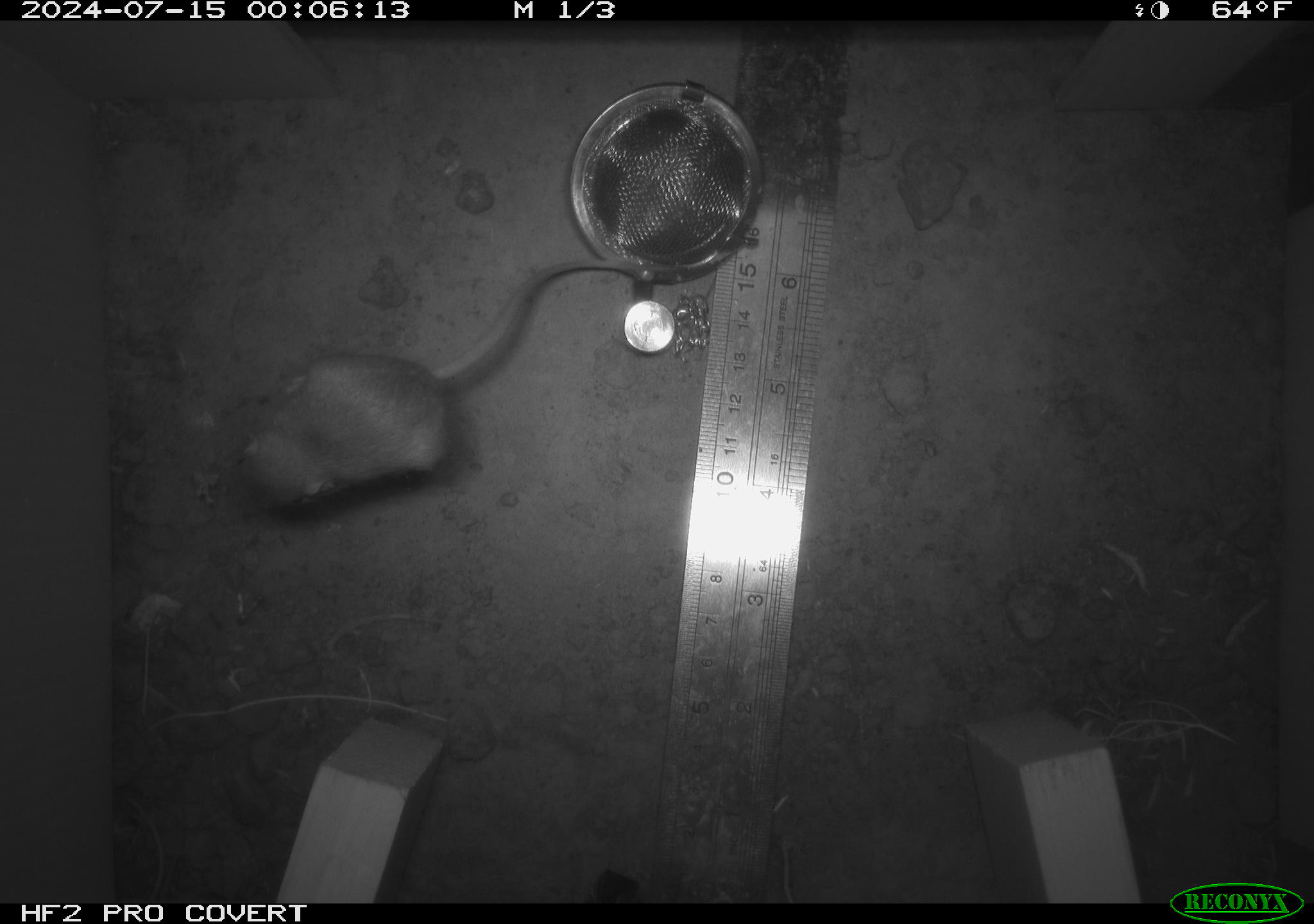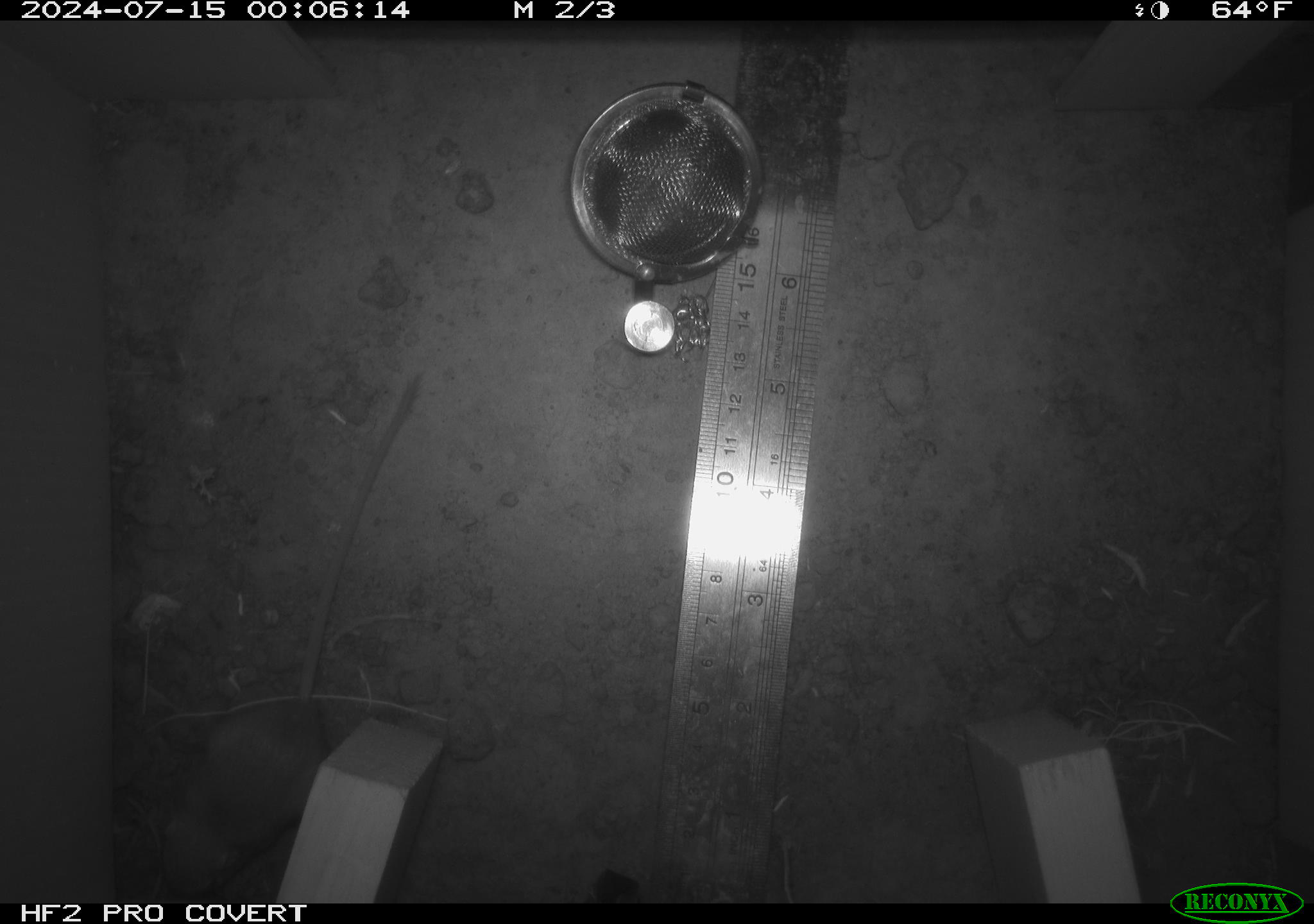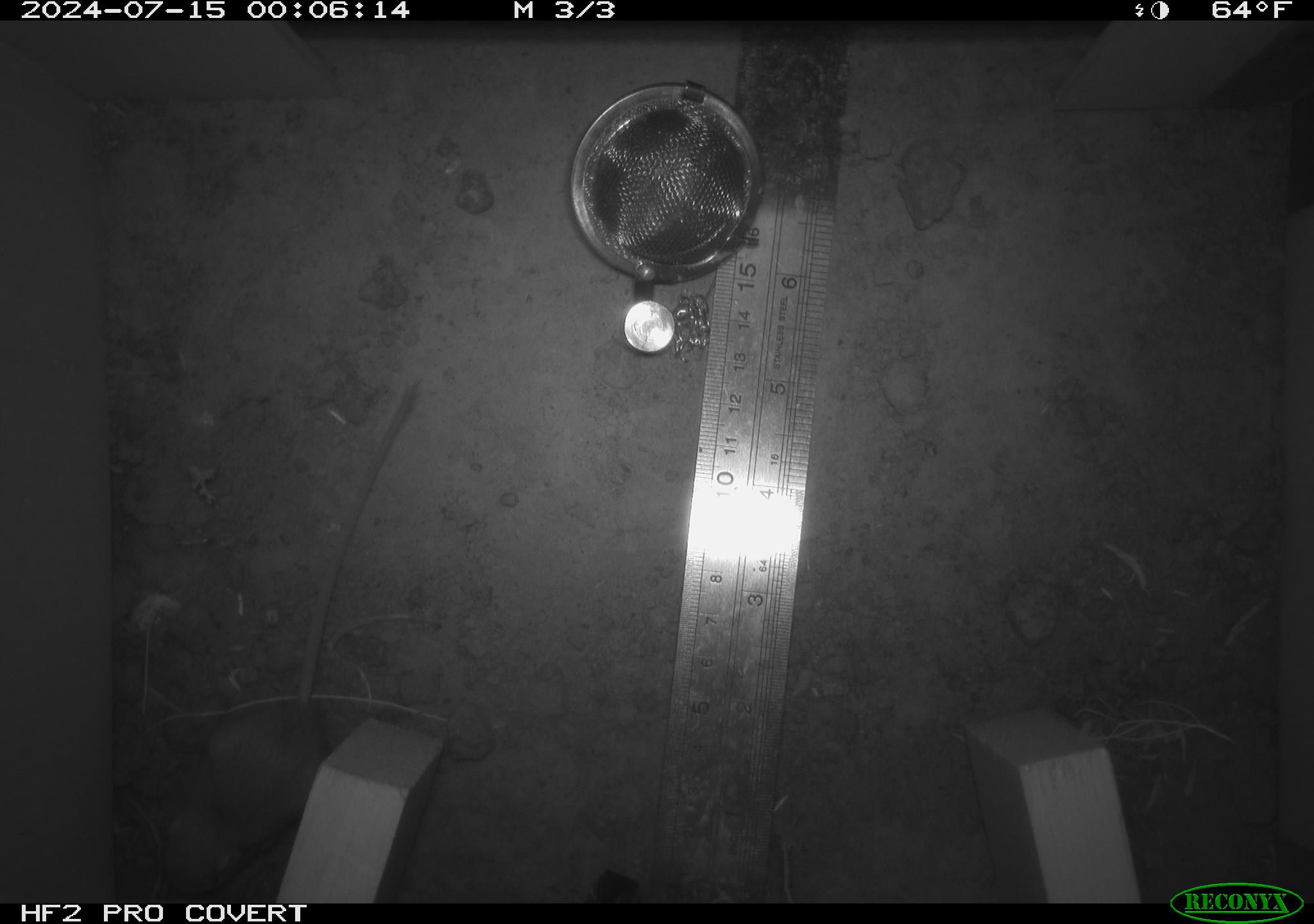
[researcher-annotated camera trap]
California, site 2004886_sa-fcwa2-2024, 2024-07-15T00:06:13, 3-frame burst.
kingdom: Animalia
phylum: Chordata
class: Mammalia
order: Rodentia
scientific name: Rodentia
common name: mouse species